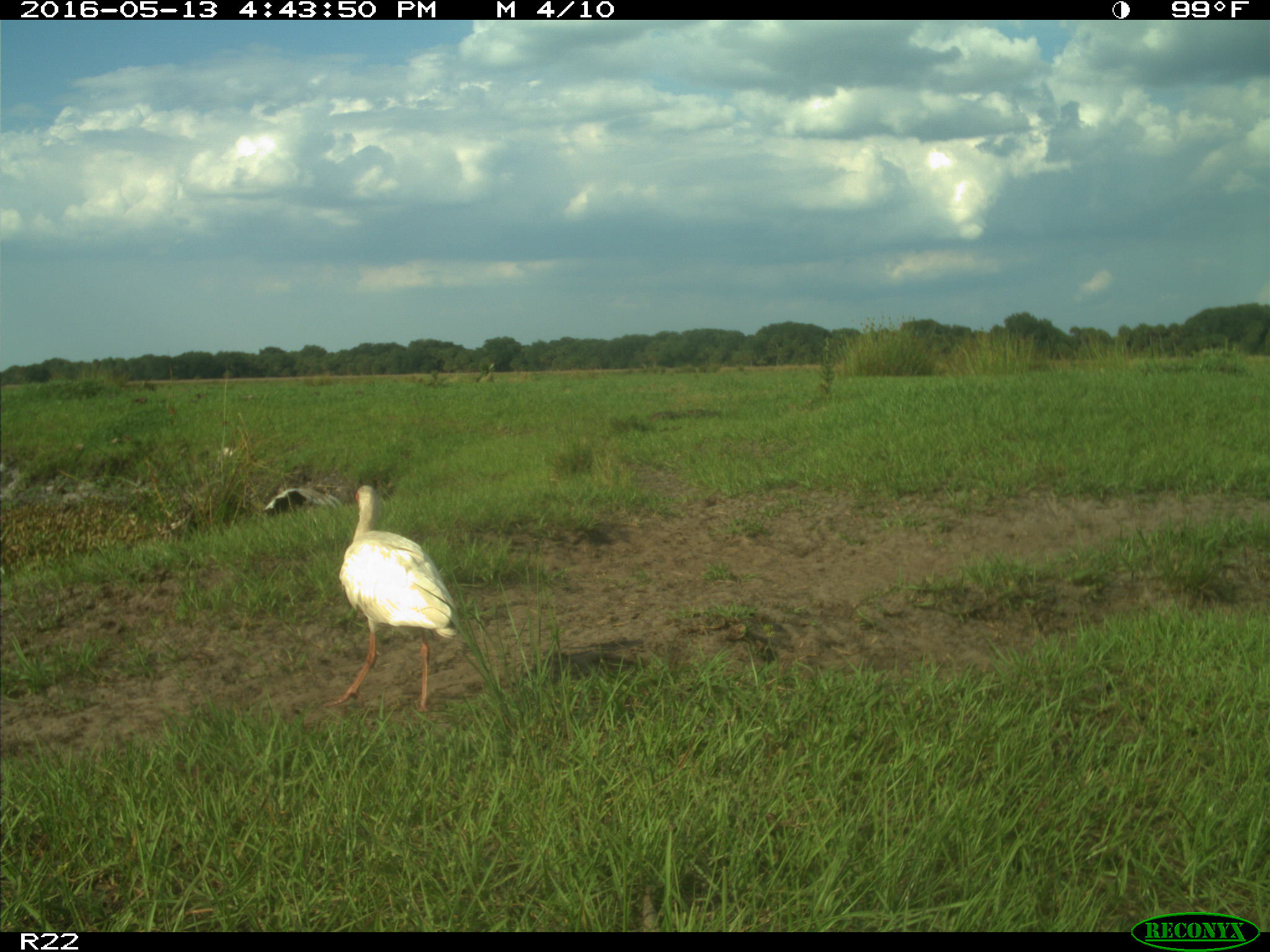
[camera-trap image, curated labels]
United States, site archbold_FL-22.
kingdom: Animalia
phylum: Chordata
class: Aves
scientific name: Aves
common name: birds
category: unidentified bird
Unidentified bird (birds) (Aves).